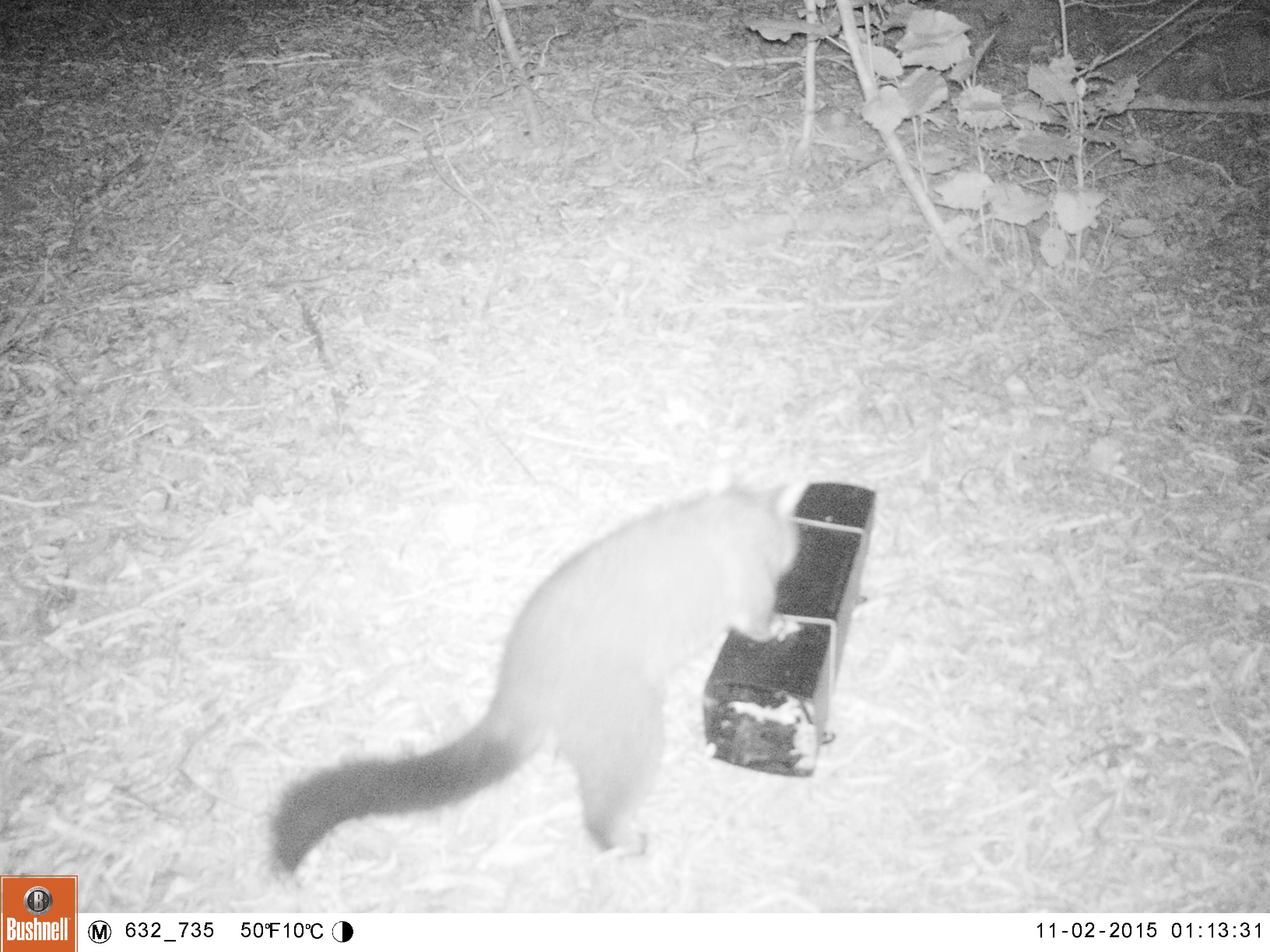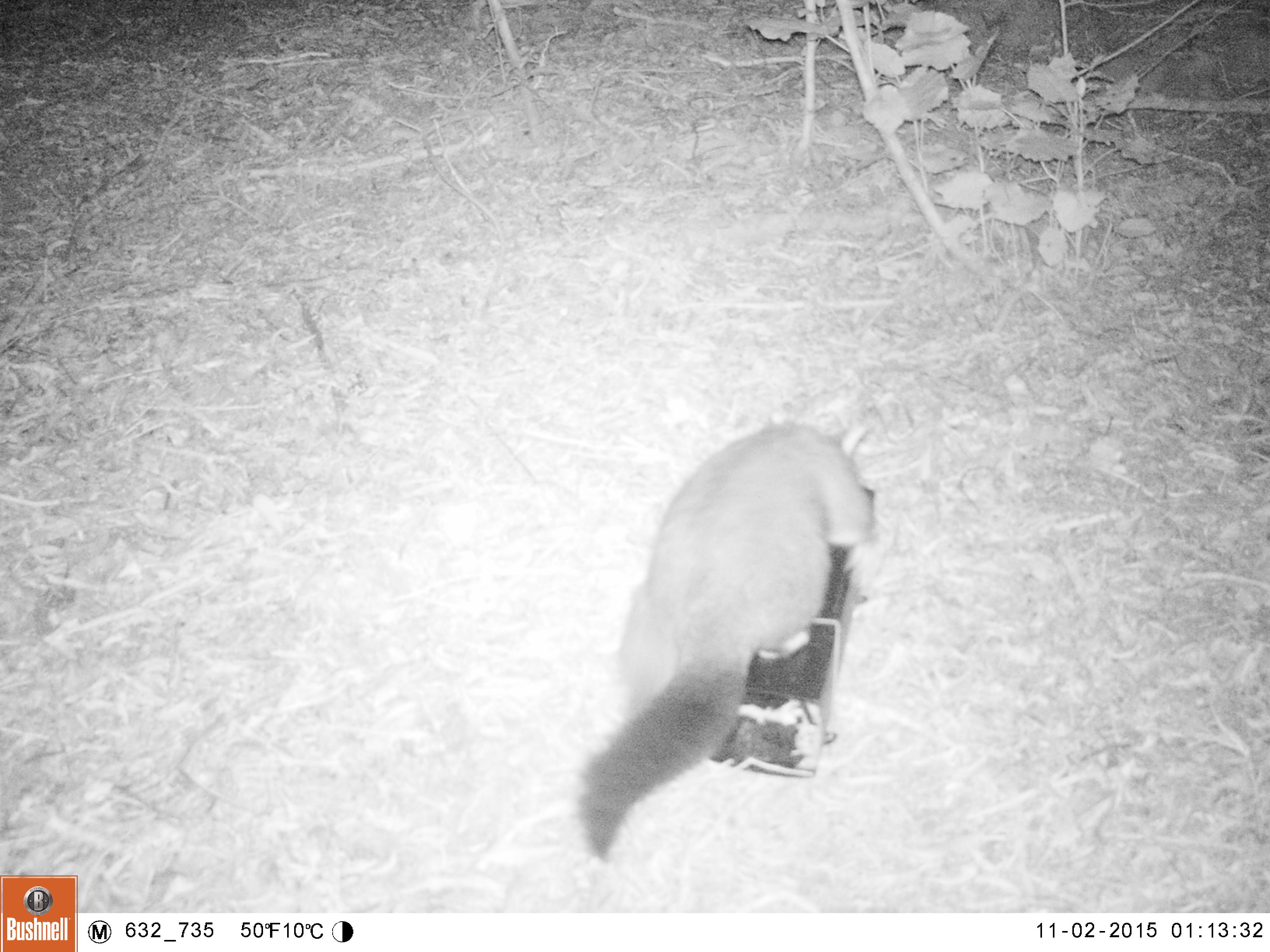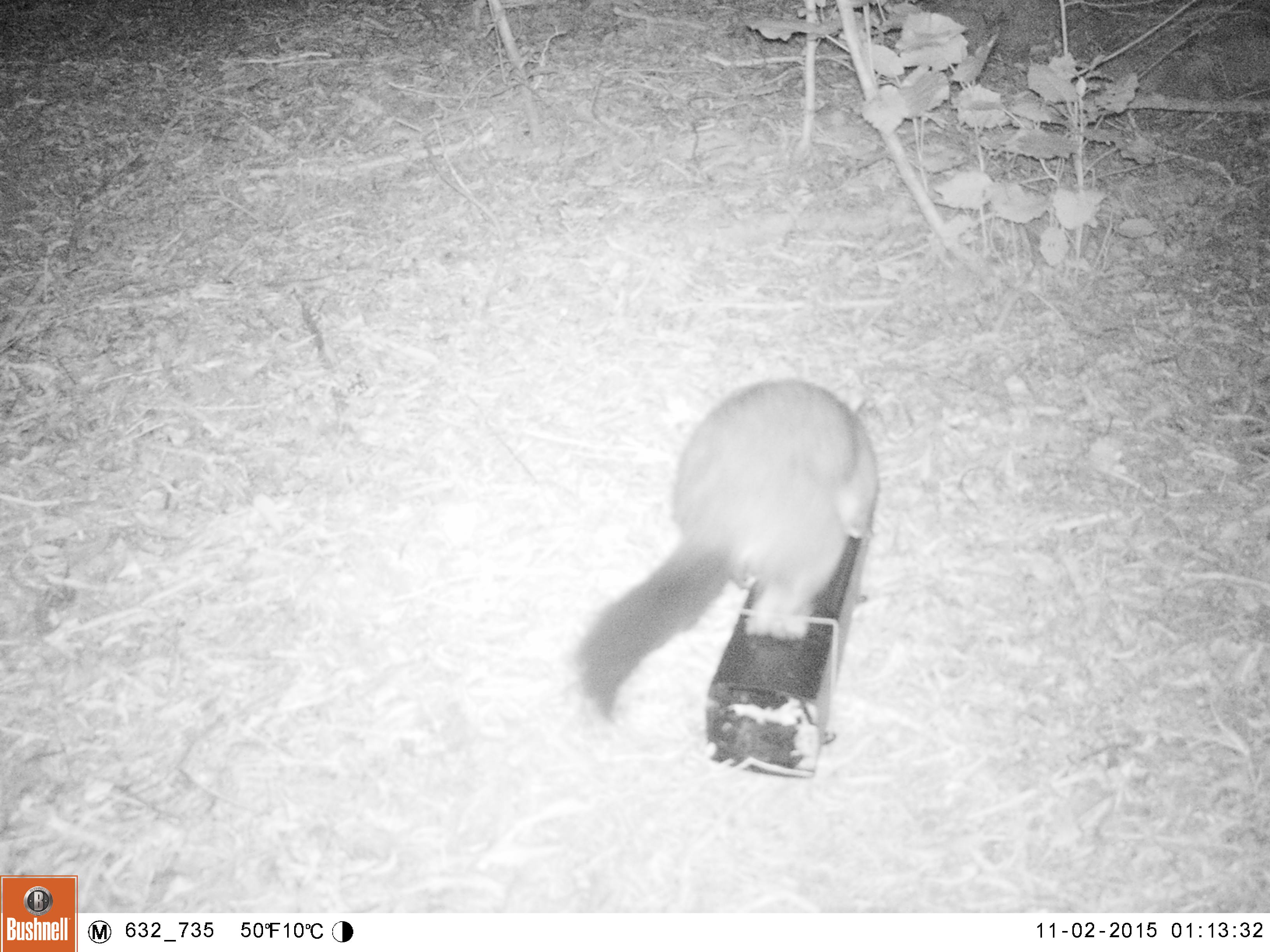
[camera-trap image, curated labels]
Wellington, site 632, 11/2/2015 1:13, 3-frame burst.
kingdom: Animalia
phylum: Chordata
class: Mammalia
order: Didelphimorphia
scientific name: Didelphimorphia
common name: possum